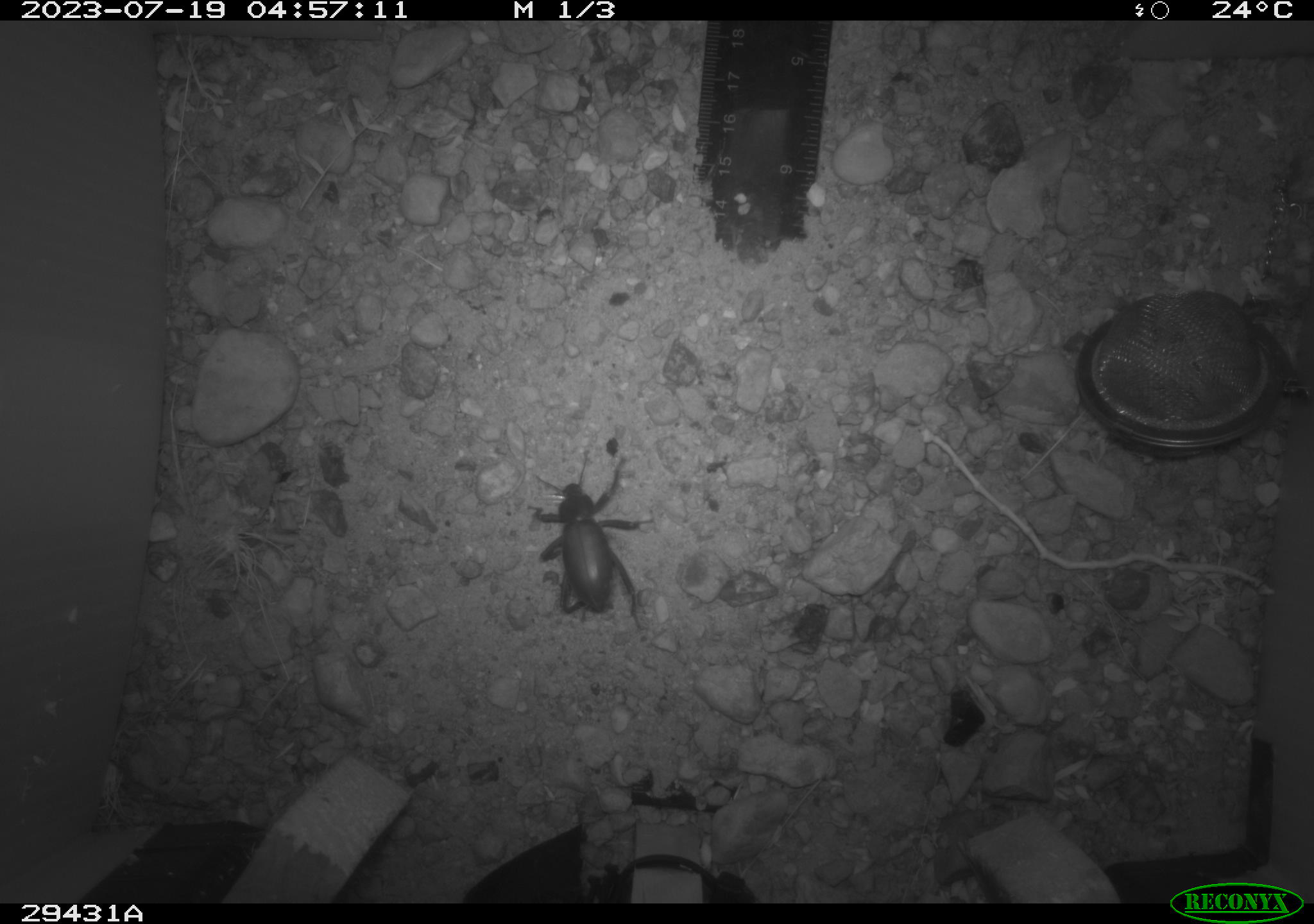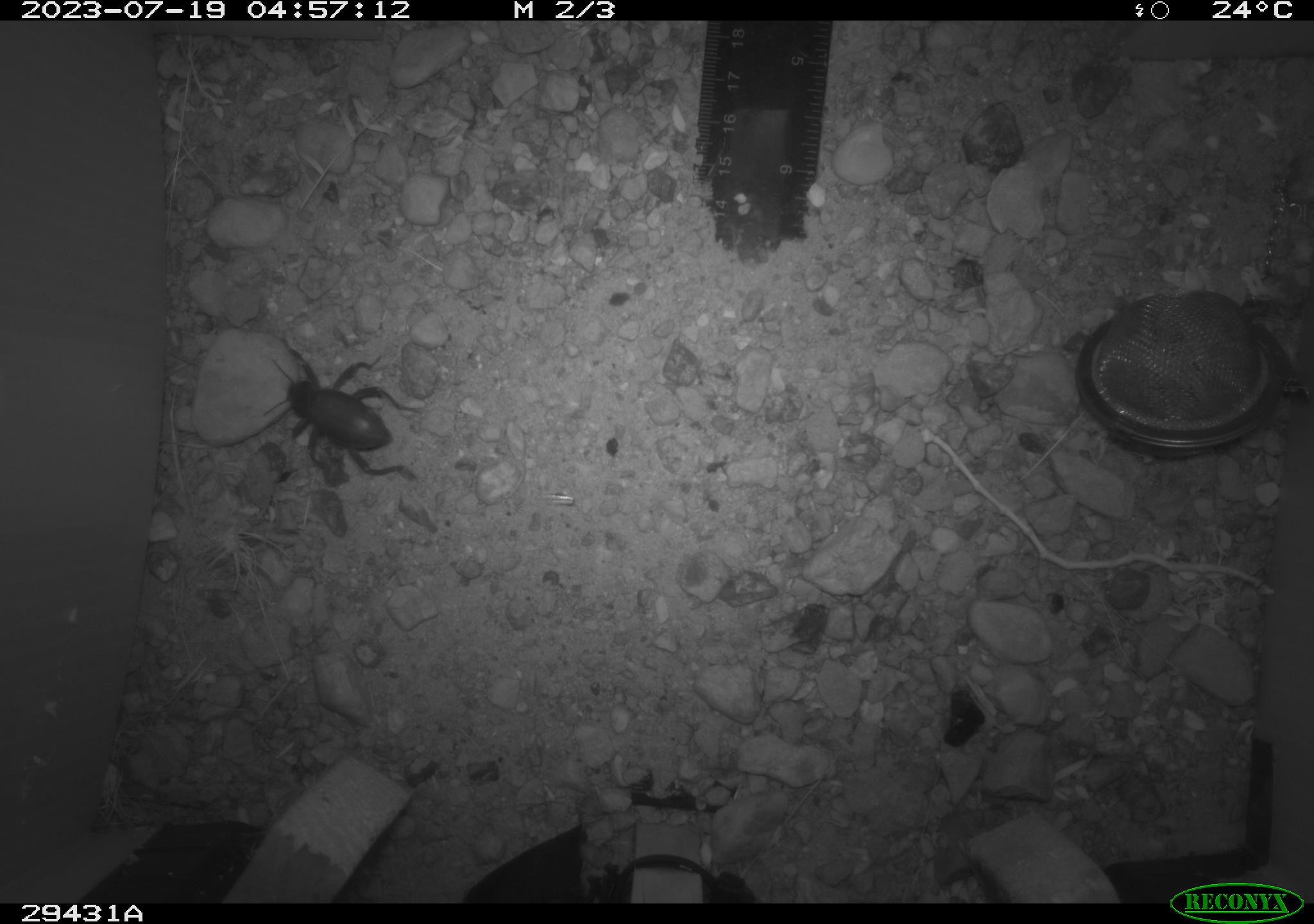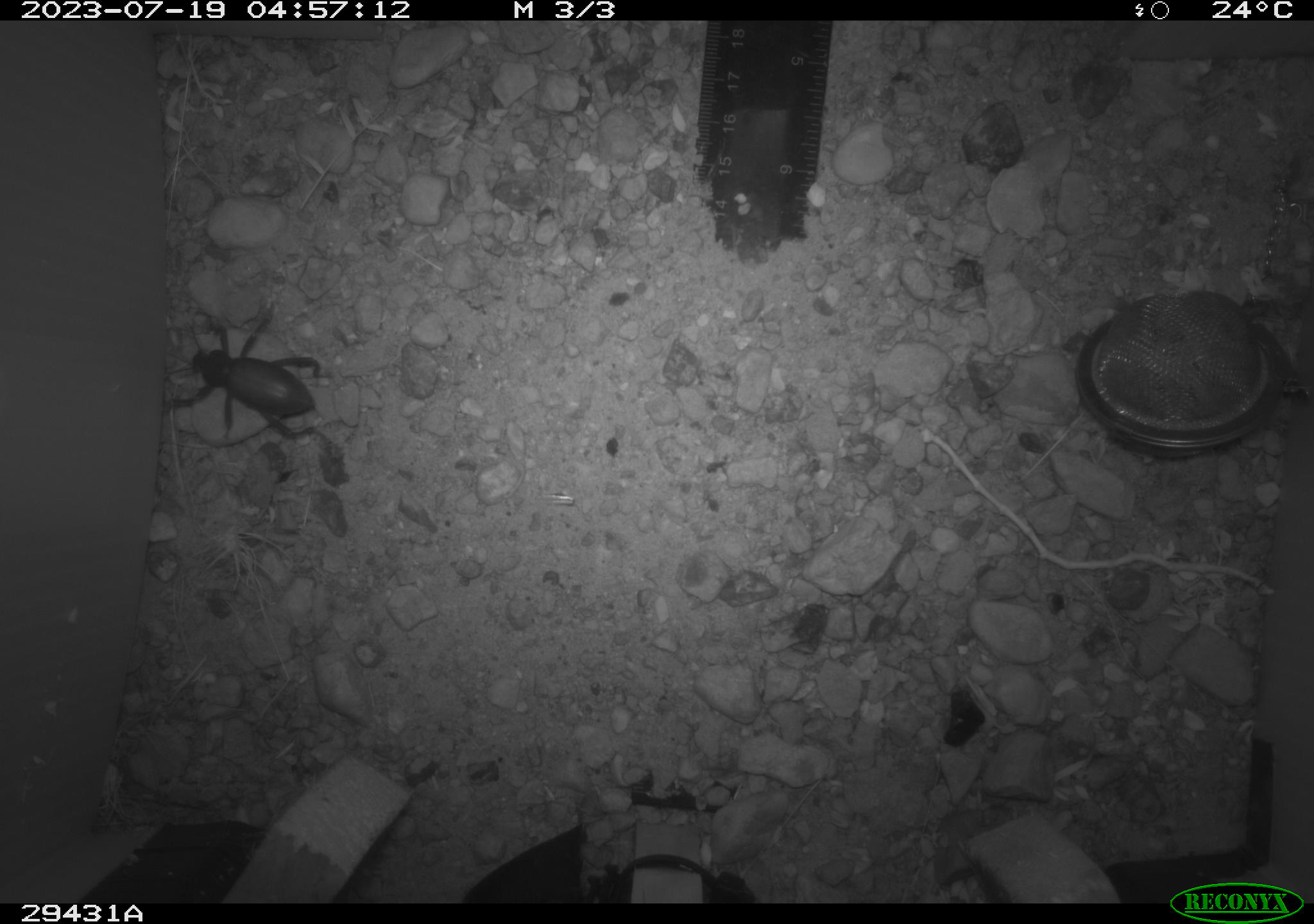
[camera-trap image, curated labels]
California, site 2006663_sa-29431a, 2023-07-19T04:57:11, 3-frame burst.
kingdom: Animalia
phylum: Arthropoda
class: Insecta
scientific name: Insecta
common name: insect